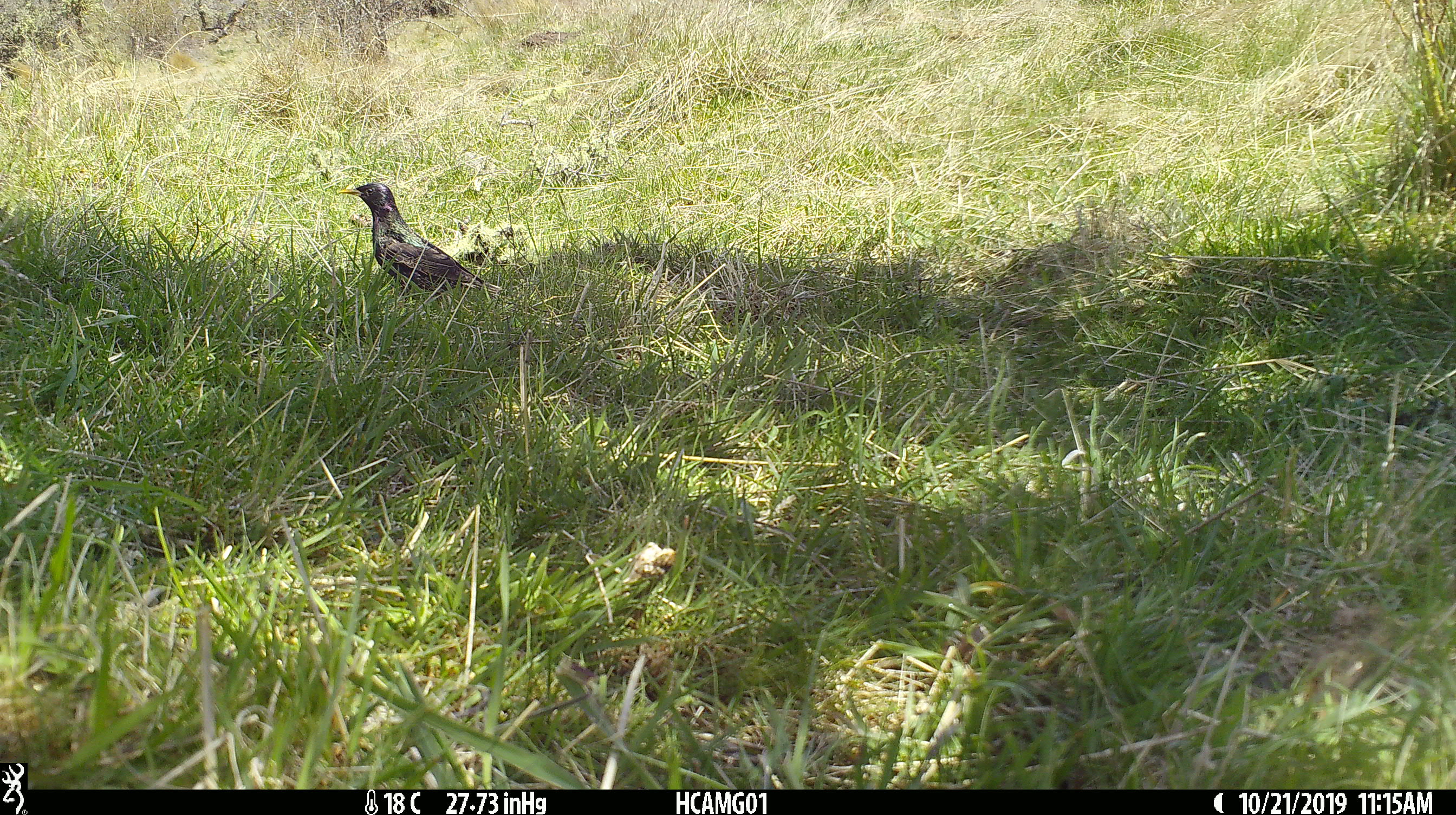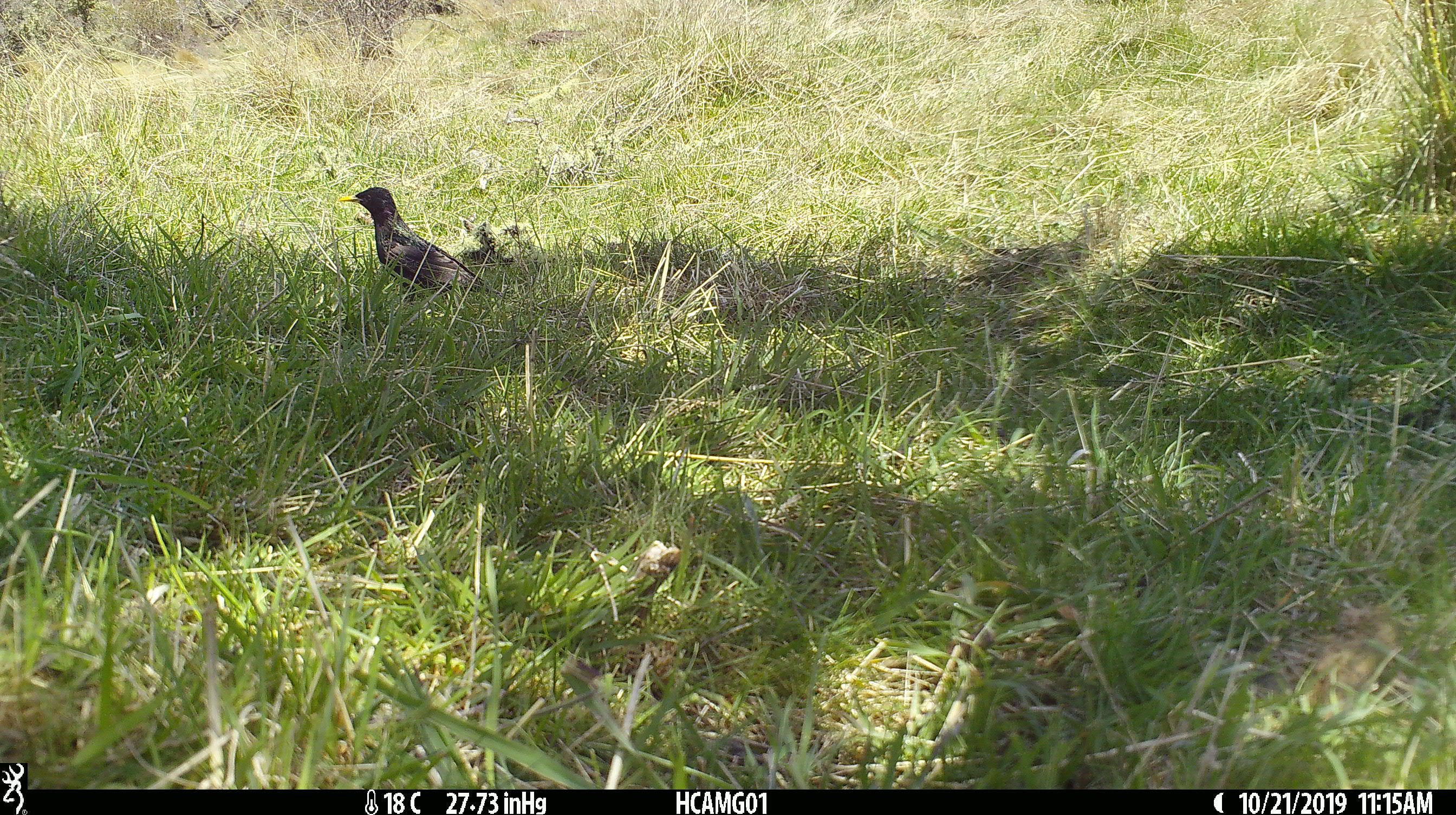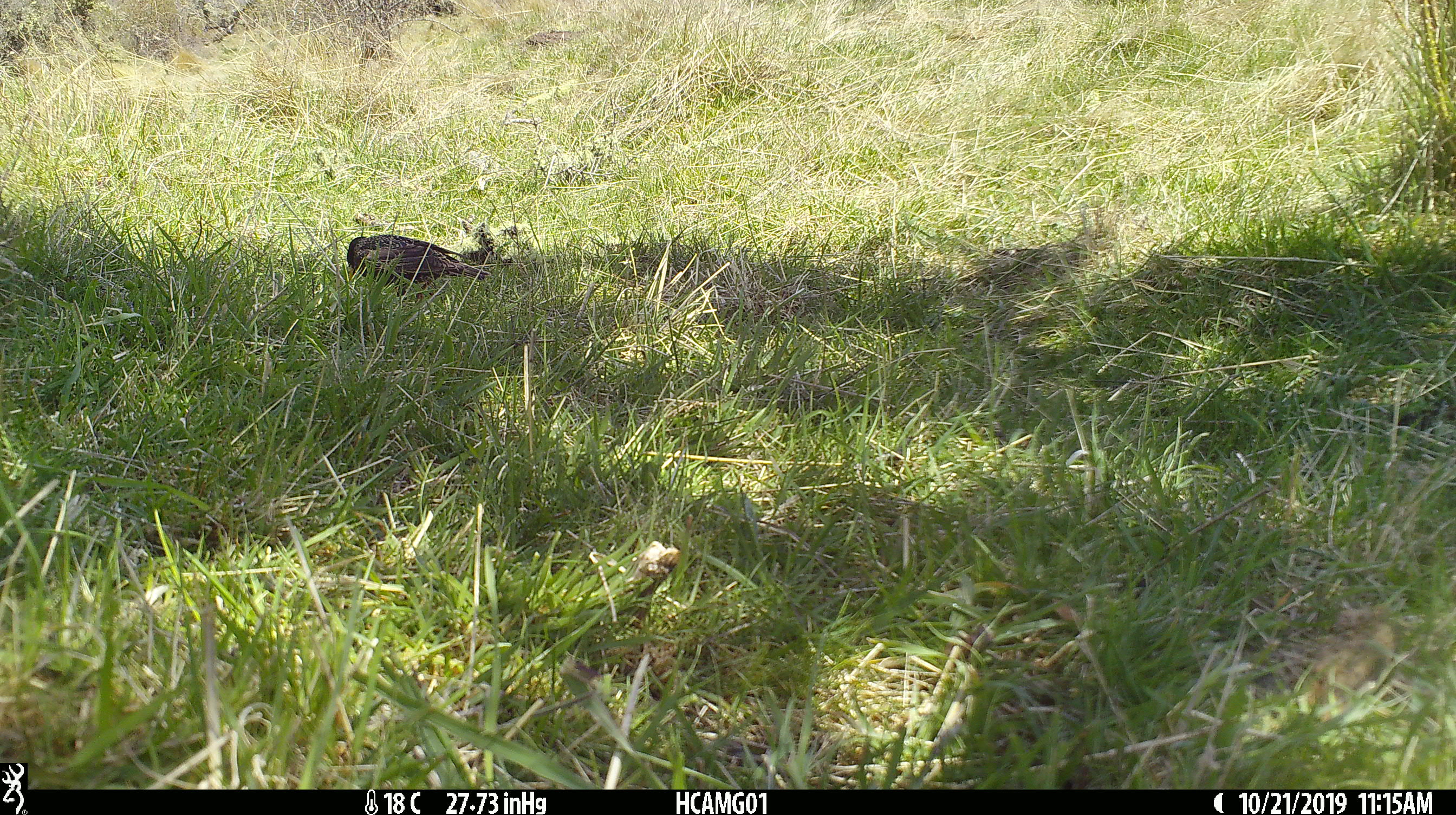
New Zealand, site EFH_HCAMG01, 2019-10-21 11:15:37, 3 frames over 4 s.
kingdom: Animalia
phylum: Chordata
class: Aves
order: Passeriformes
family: Sturnidae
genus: Sturnus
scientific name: Sturnus vulgaris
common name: european starling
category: starling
Starling (european starling) (Sturnus vulgaris).